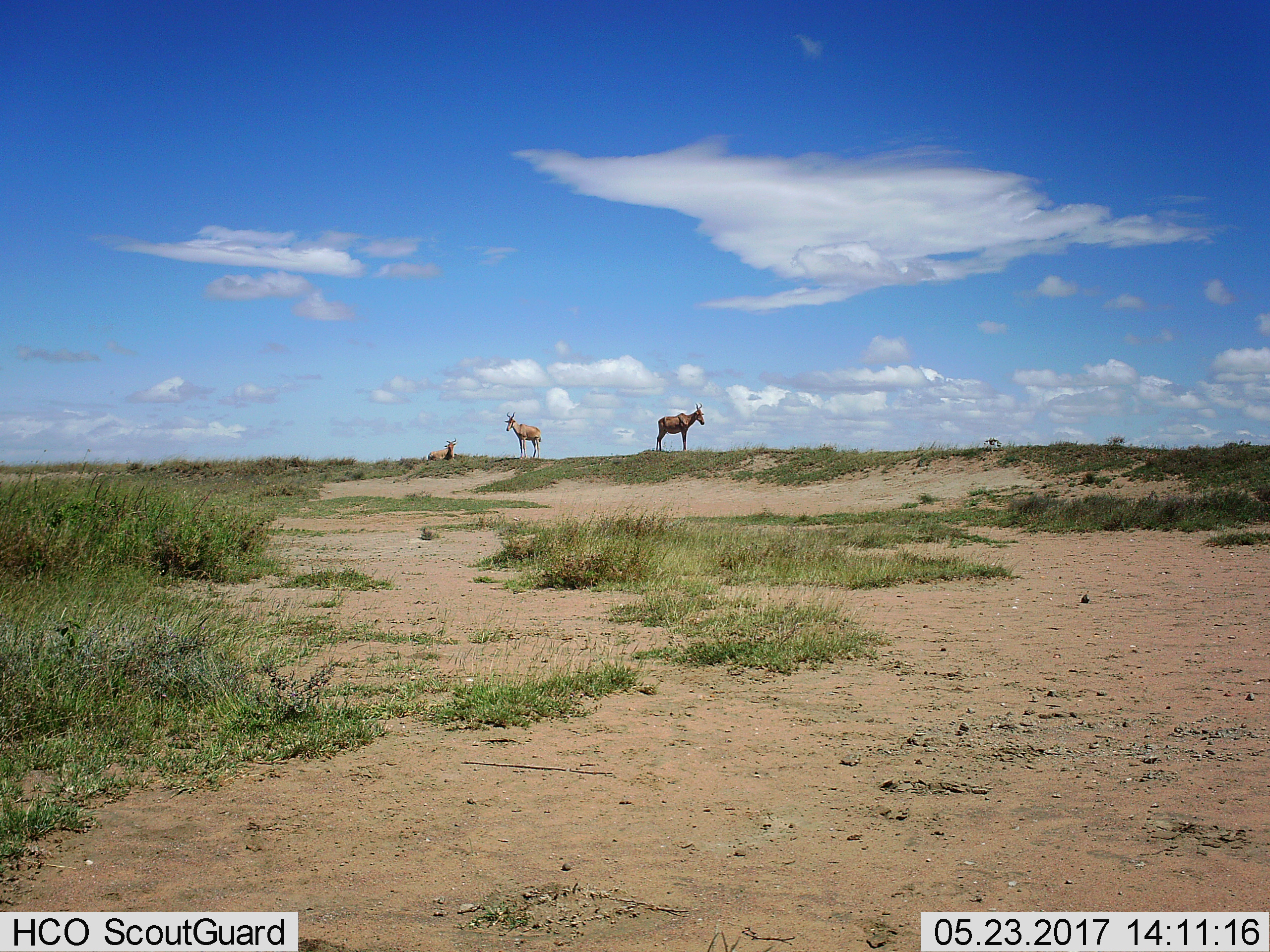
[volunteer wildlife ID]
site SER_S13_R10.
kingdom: Animalia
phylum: Chordata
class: Mammalia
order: Artiodactyla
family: Bovidae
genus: Alcelaphus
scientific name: Alcelaphus buselaphus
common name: hartebeest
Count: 3.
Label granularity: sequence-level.